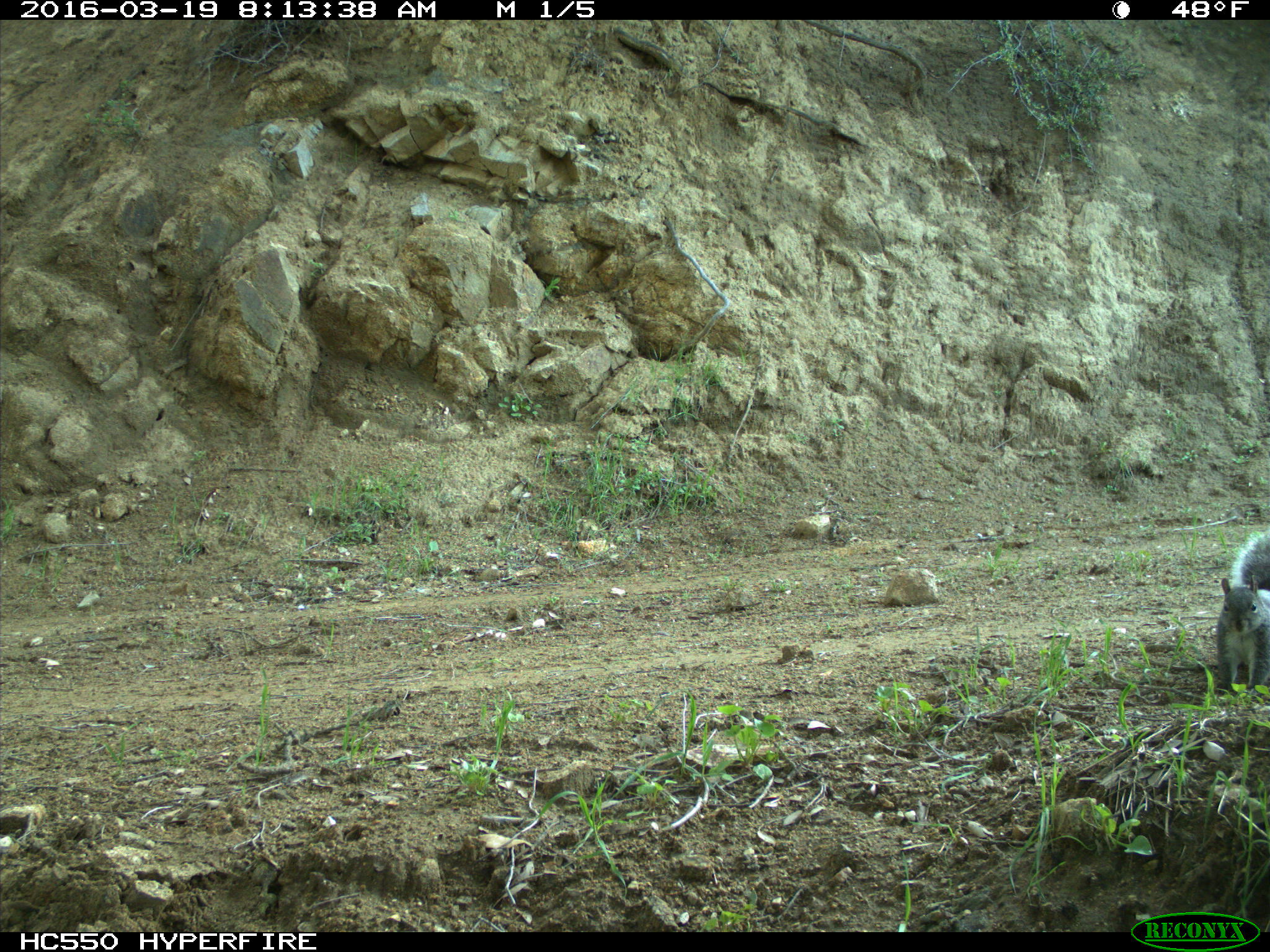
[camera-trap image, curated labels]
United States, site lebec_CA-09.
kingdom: Animalia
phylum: Chordata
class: Mammalia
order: Rodentia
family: Sciuridae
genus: Sciurus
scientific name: Sciurus carolinensis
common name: eastern gray squirrel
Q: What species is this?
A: Sciurus carolinensis (eastern gray squirrel).